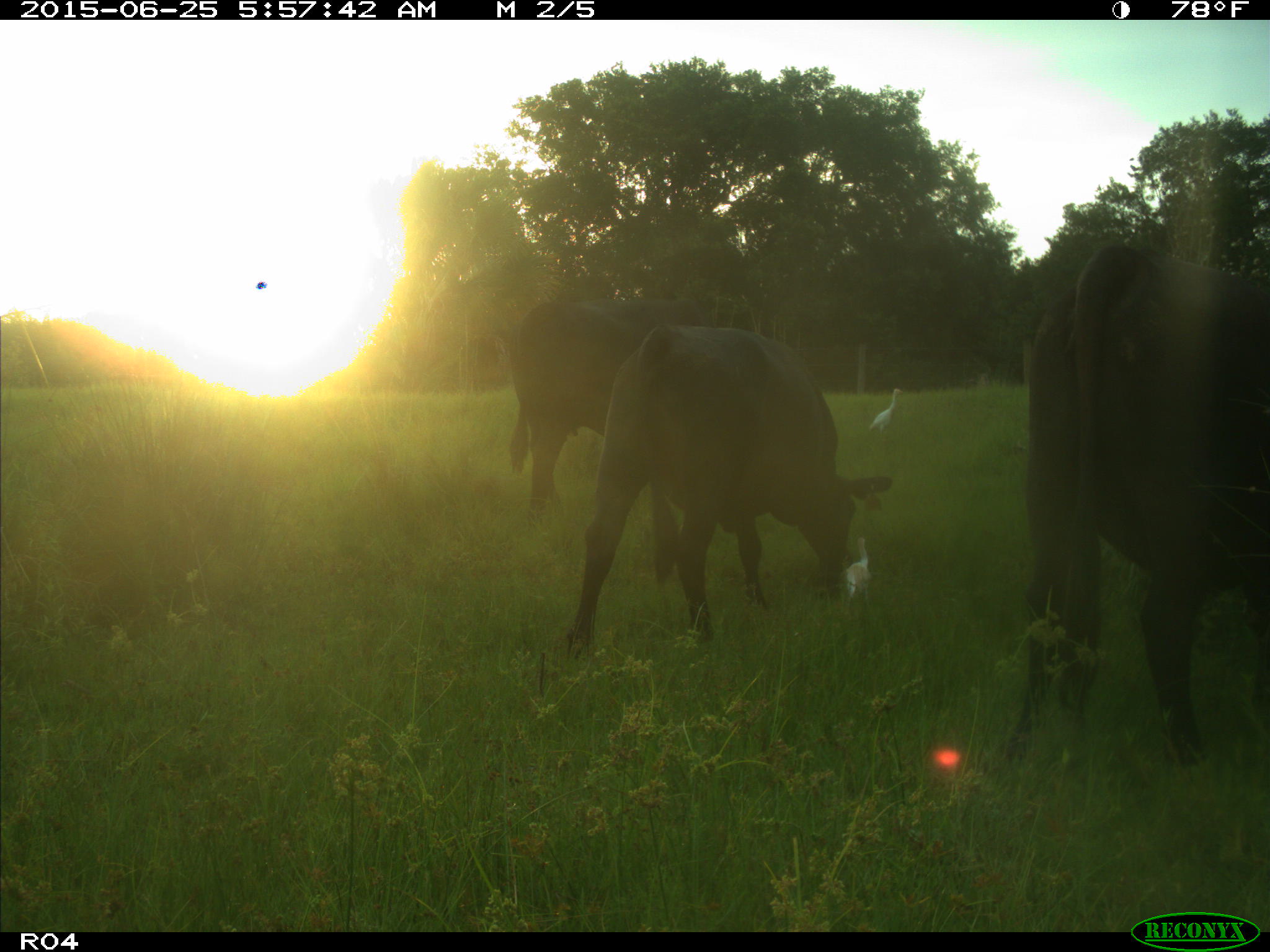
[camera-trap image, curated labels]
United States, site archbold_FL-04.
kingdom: Animalia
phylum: Chordata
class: Mammalia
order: Artiodactyla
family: Bovidae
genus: Bos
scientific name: Bos taurus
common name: domestic cow